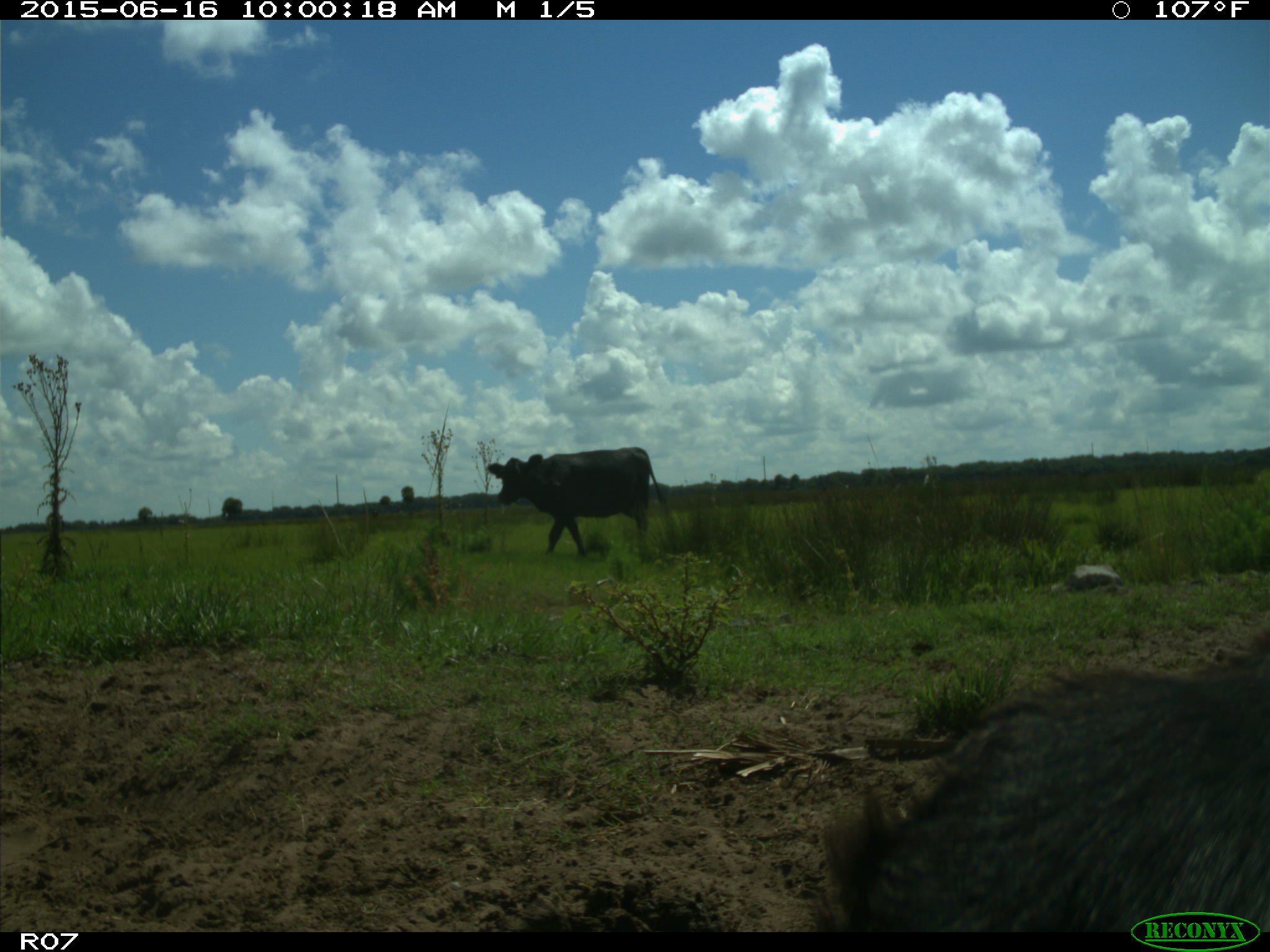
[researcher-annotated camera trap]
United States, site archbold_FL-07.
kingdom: Animalia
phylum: Chordata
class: Mammalia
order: Artiodactyla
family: Bovidae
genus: Bos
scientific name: Bos taurus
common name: domestic cow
Bos taurus (domestic cow).